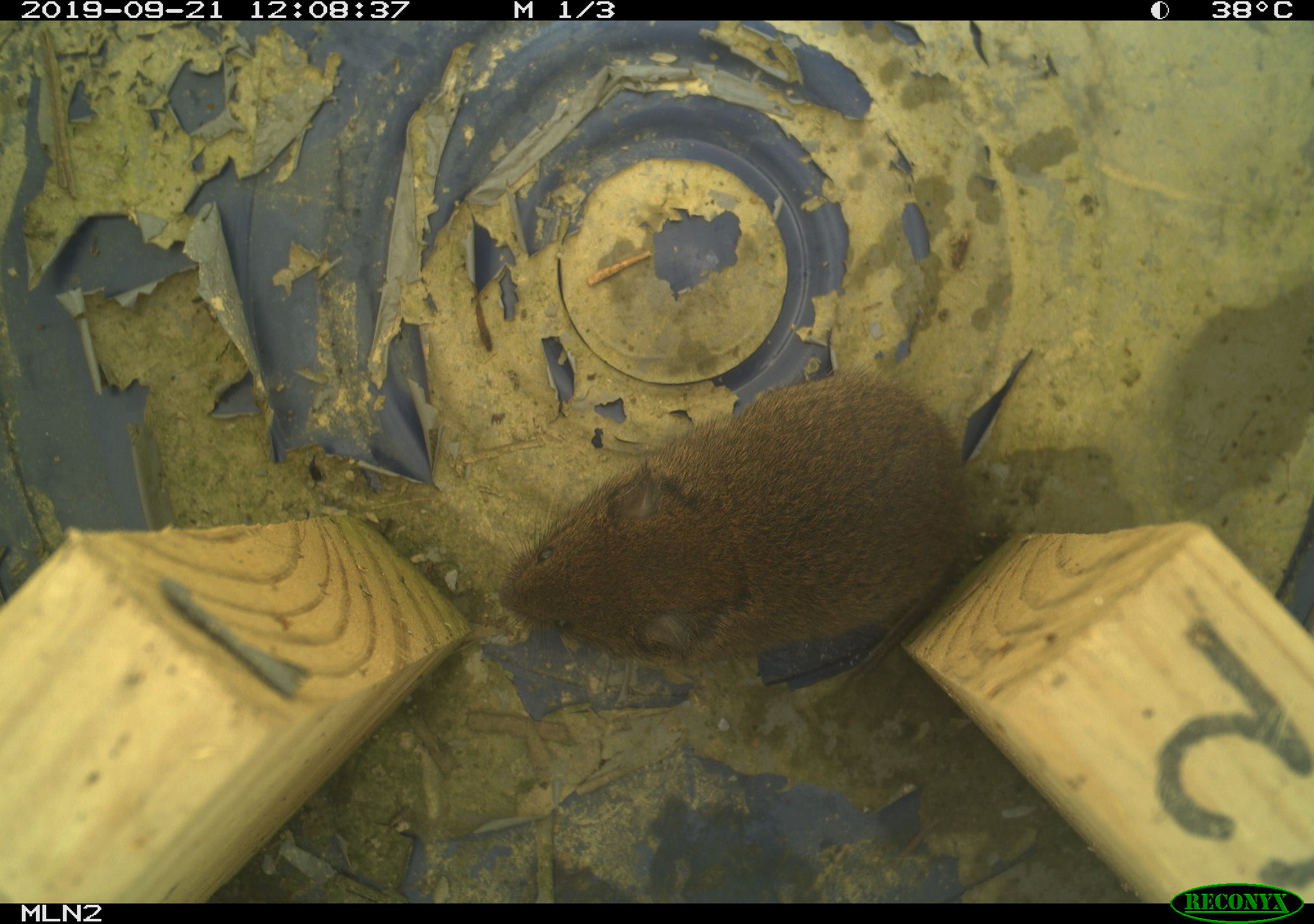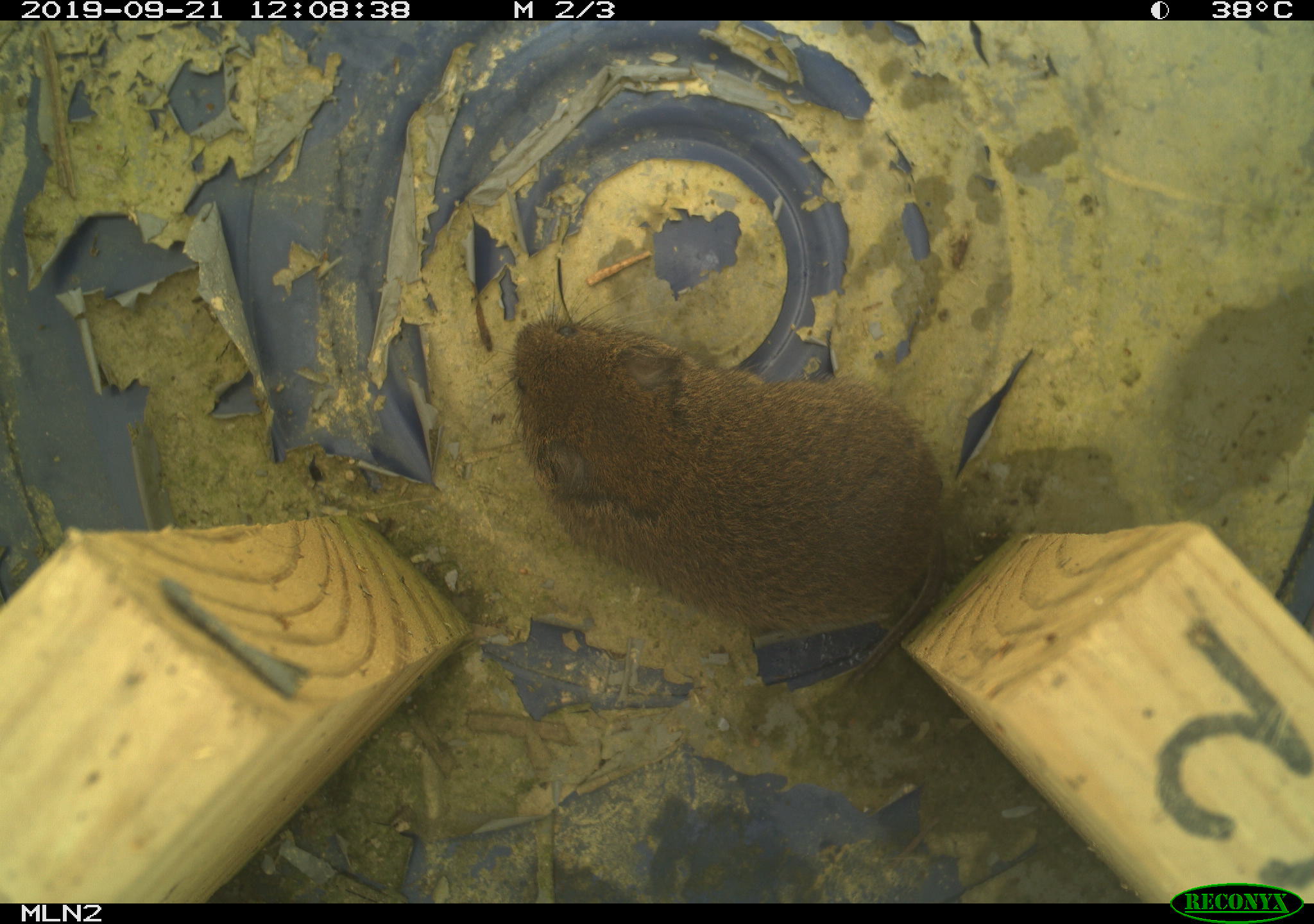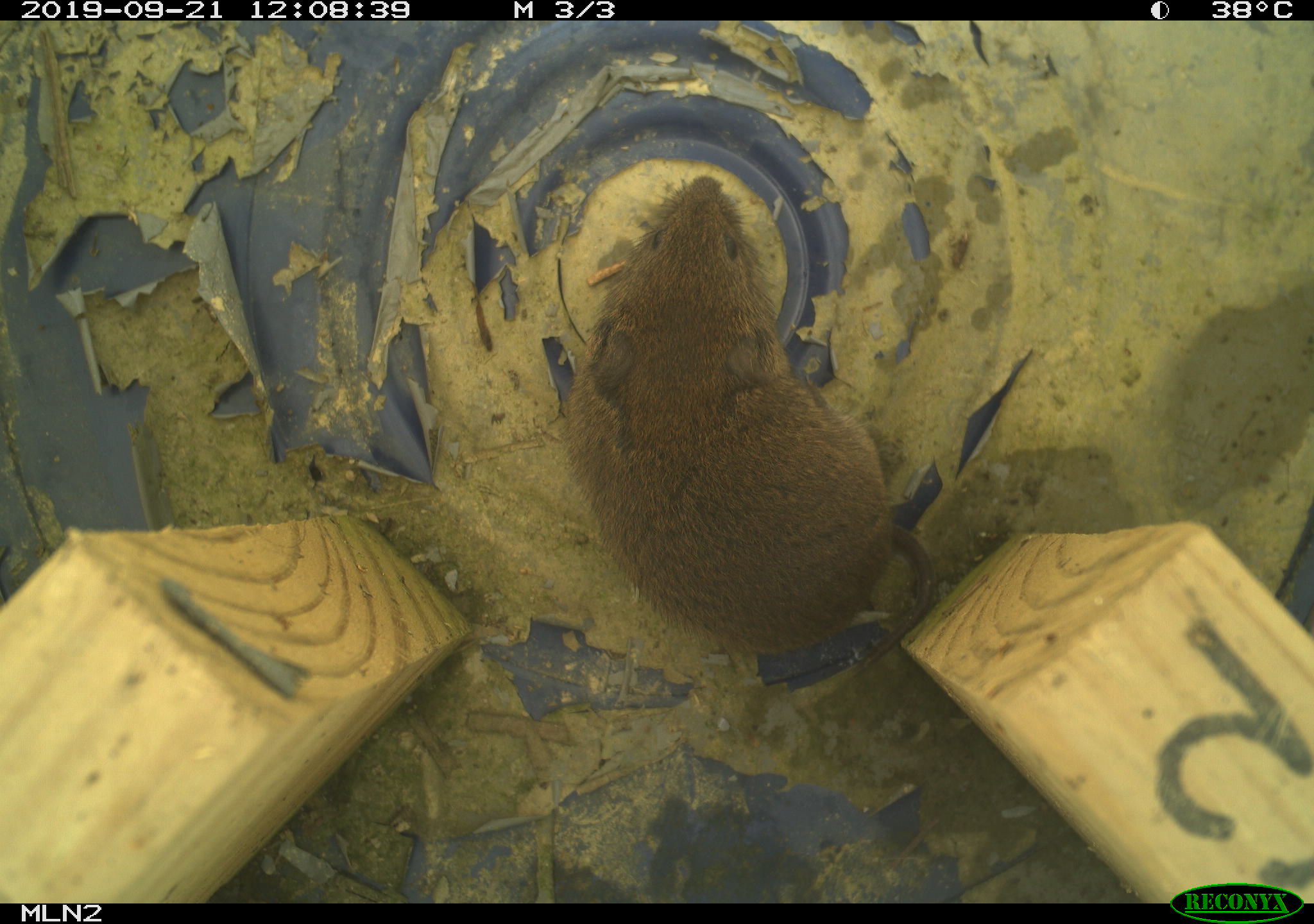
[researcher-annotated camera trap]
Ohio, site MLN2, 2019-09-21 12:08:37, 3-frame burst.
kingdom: Animalia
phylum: Chordata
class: Mammalia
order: Rodentia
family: Cricetidae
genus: Microtus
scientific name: Microtus pennsylvanicus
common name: meadow vole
Meadow vole (Microtus pennsylvanicus).